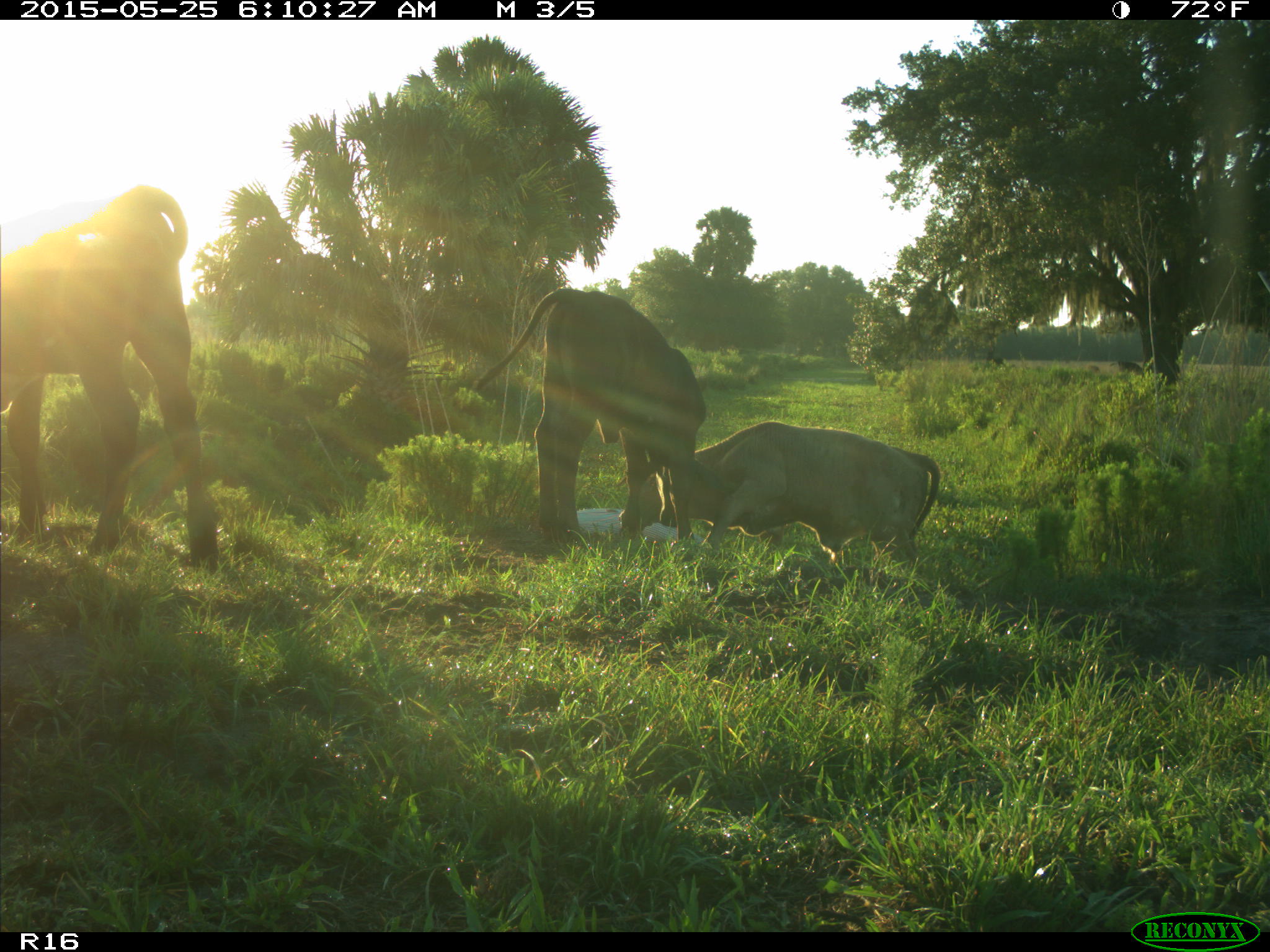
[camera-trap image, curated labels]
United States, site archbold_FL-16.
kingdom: Animalia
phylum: Chordata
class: Mammalia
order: Artiodactyla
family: Bovidae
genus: Bos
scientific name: Bos taurus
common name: domestic cow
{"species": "Bos taurus (domestic cow)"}